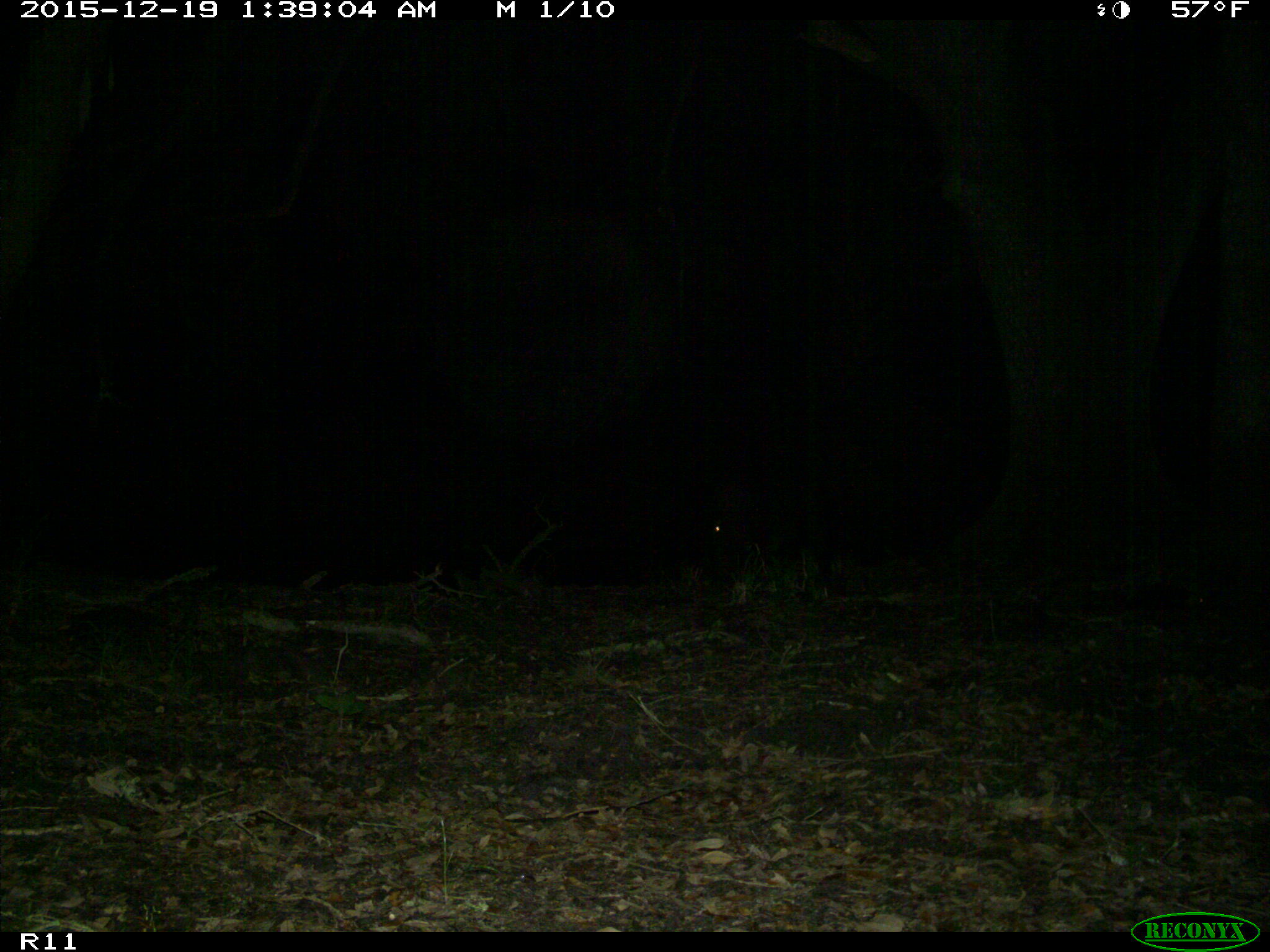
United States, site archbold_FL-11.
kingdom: Animalia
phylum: Chordata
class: Mammalia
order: Artiodactyla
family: Suidae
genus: Sus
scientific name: Sus scrofa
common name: wild boar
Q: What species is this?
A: Sus scrofa (wild boar).